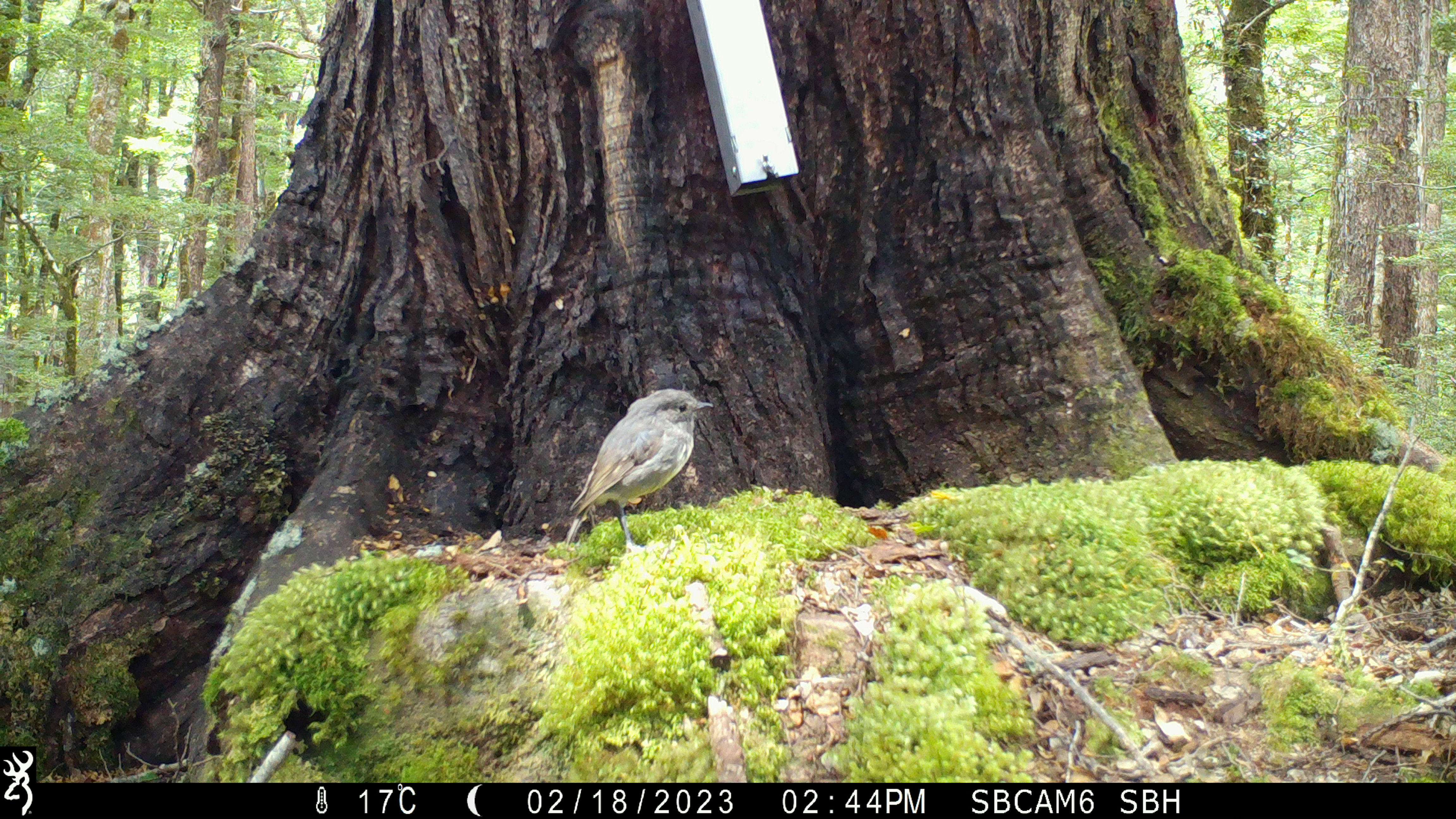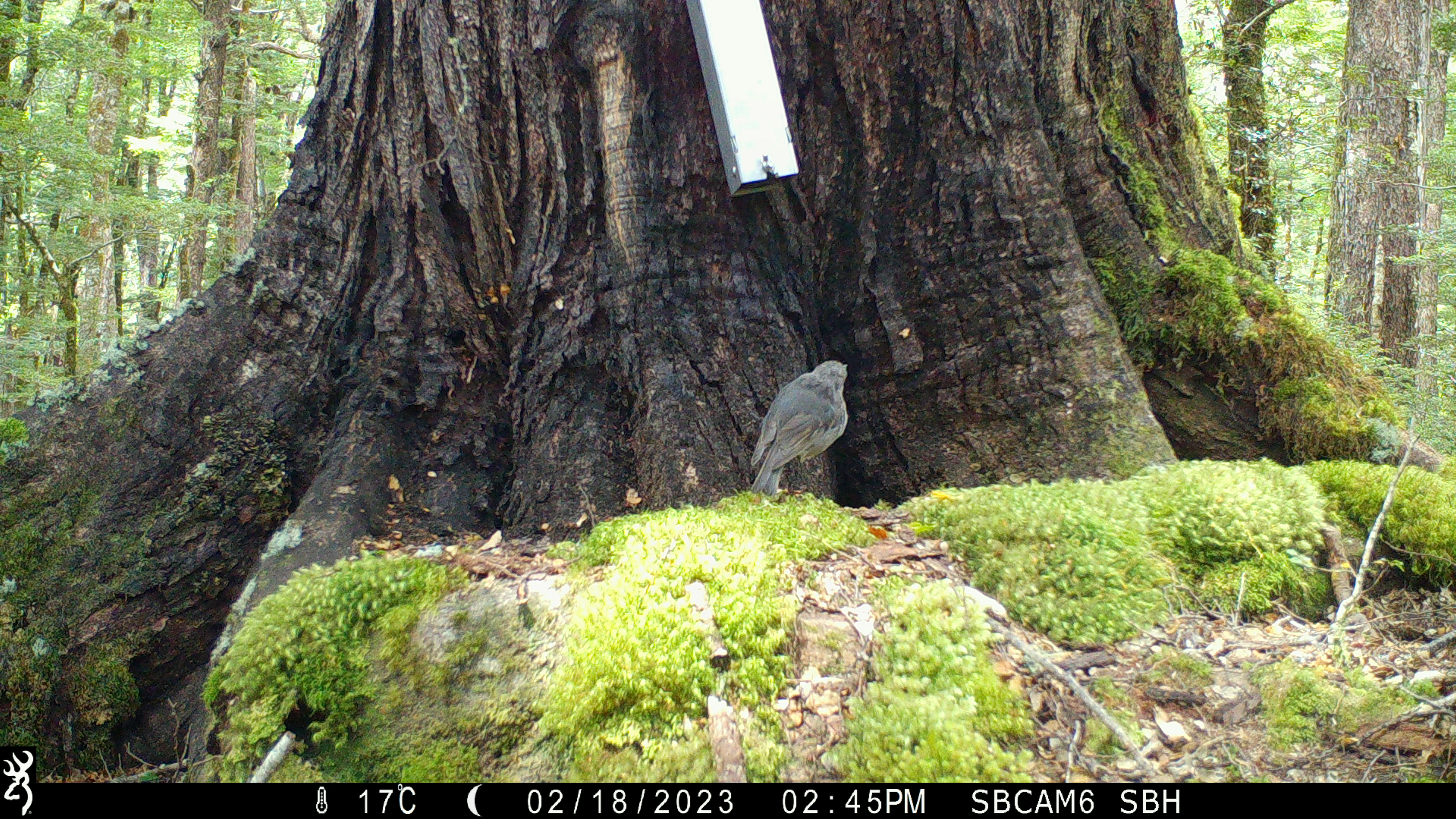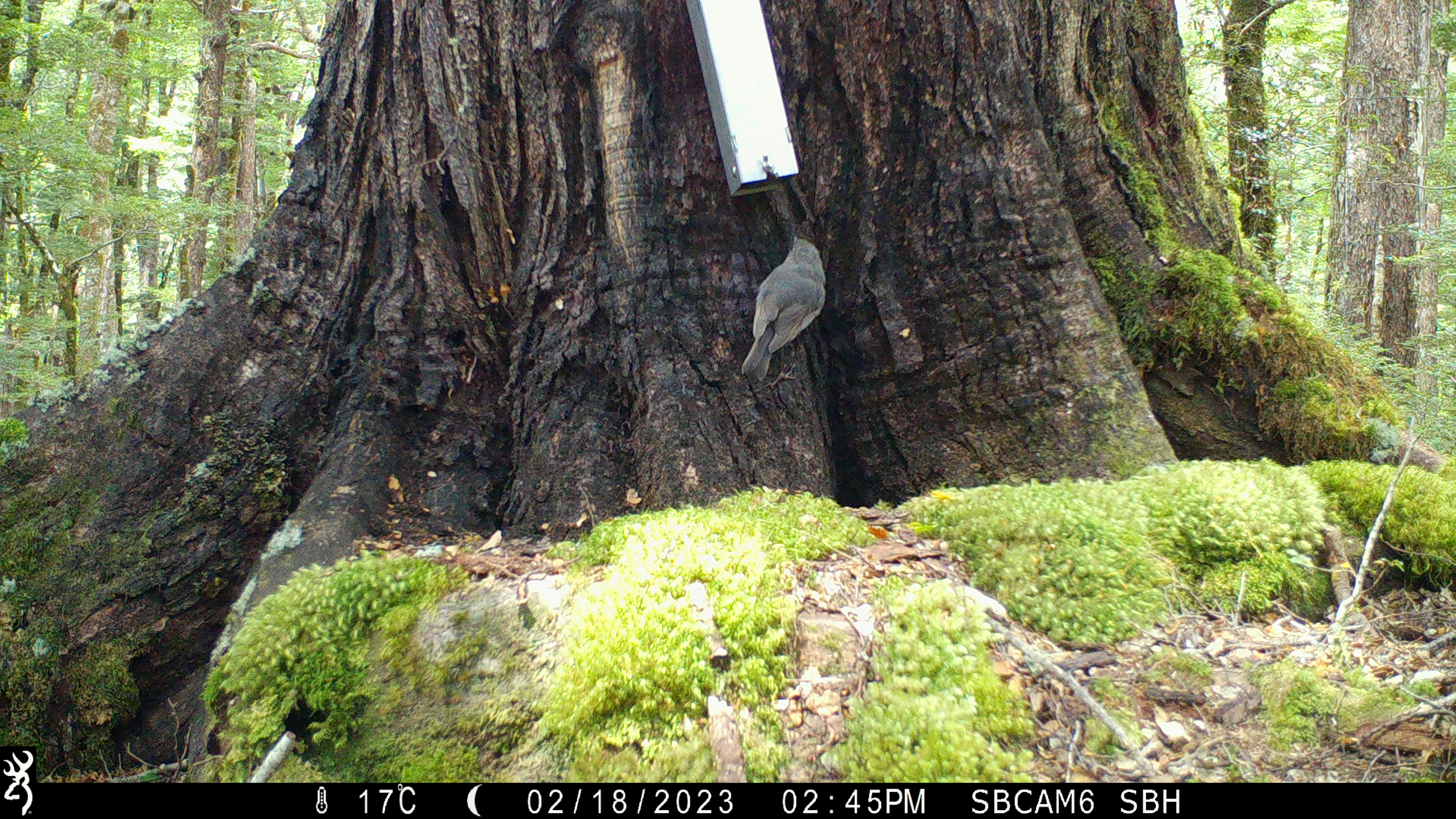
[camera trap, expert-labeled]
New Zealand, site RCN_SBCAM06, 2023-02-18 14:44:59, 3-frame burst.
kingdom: Animalia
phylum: Chordata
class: Aves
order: Passeriformes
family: Petroicidae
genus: Petroica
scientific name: Petroica australis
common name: new zealand robin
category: robin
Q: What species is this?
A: Robin (new zealand robin) (Petroica australis).